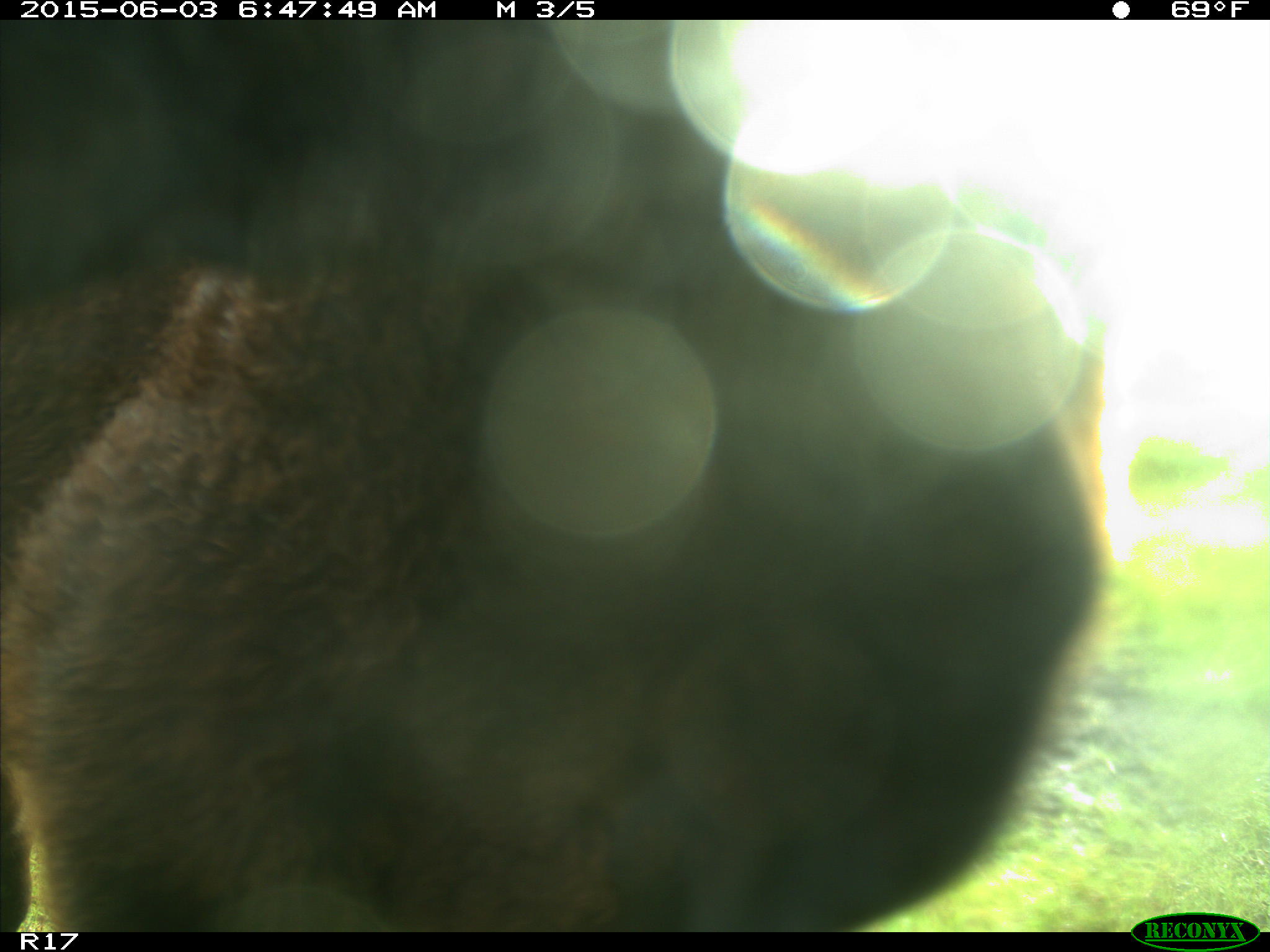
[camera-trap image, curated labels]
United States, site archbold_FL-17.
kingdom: Animalia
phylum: Chordata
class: Mammalia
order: Artiodactyla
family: Bovidae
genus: Bos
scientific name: Bos taurus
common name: domestic cow